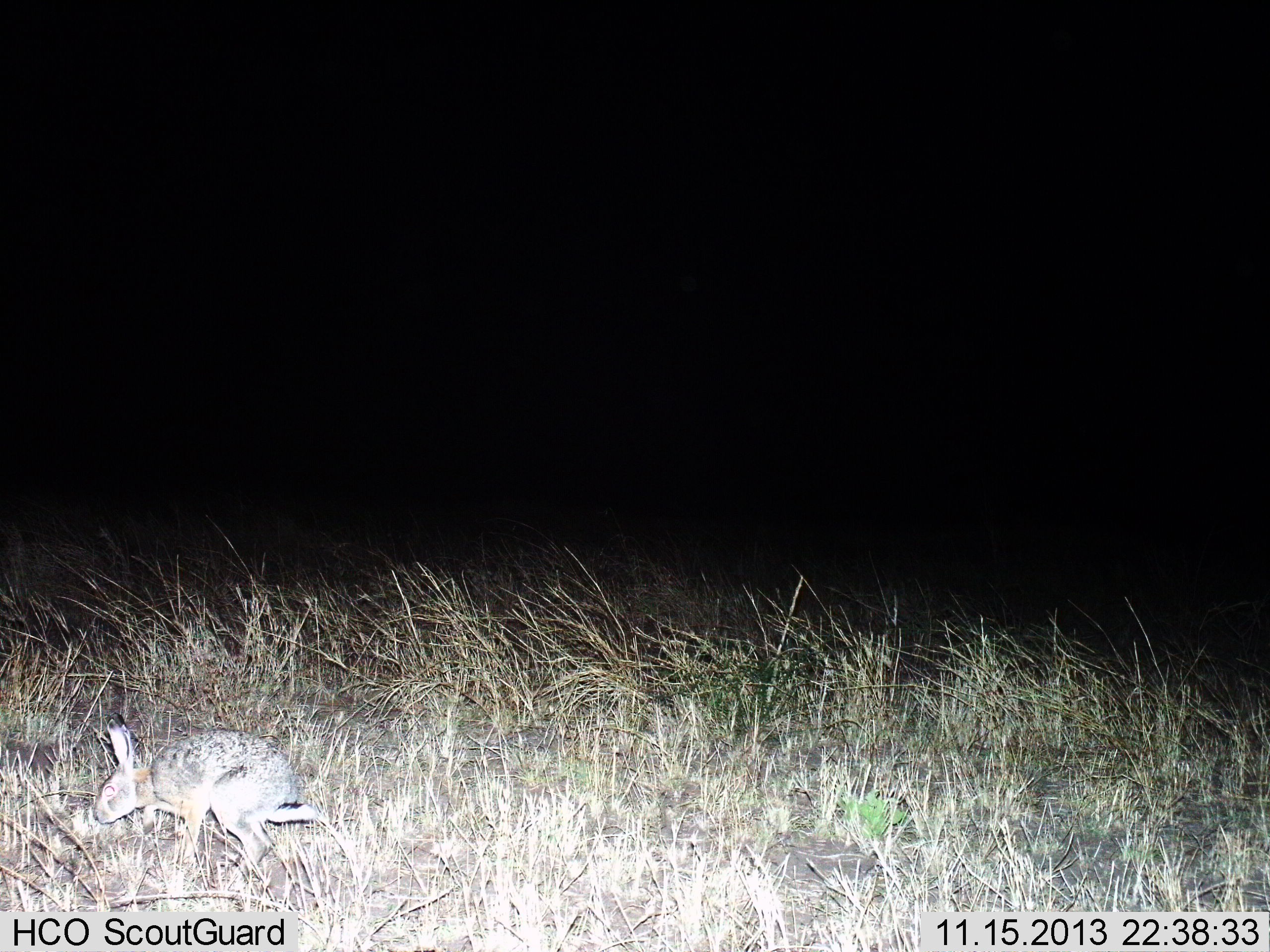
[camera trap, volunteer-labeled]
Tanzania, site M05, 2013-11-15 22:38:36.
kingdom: Animalia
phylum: Chordata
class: Mammalia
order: Lagomorpha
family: Leporidae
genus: Lepus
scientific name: Lepus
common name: hare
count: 1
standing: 10%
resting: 0%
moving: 70%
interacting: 0%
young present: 0%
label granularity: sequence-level